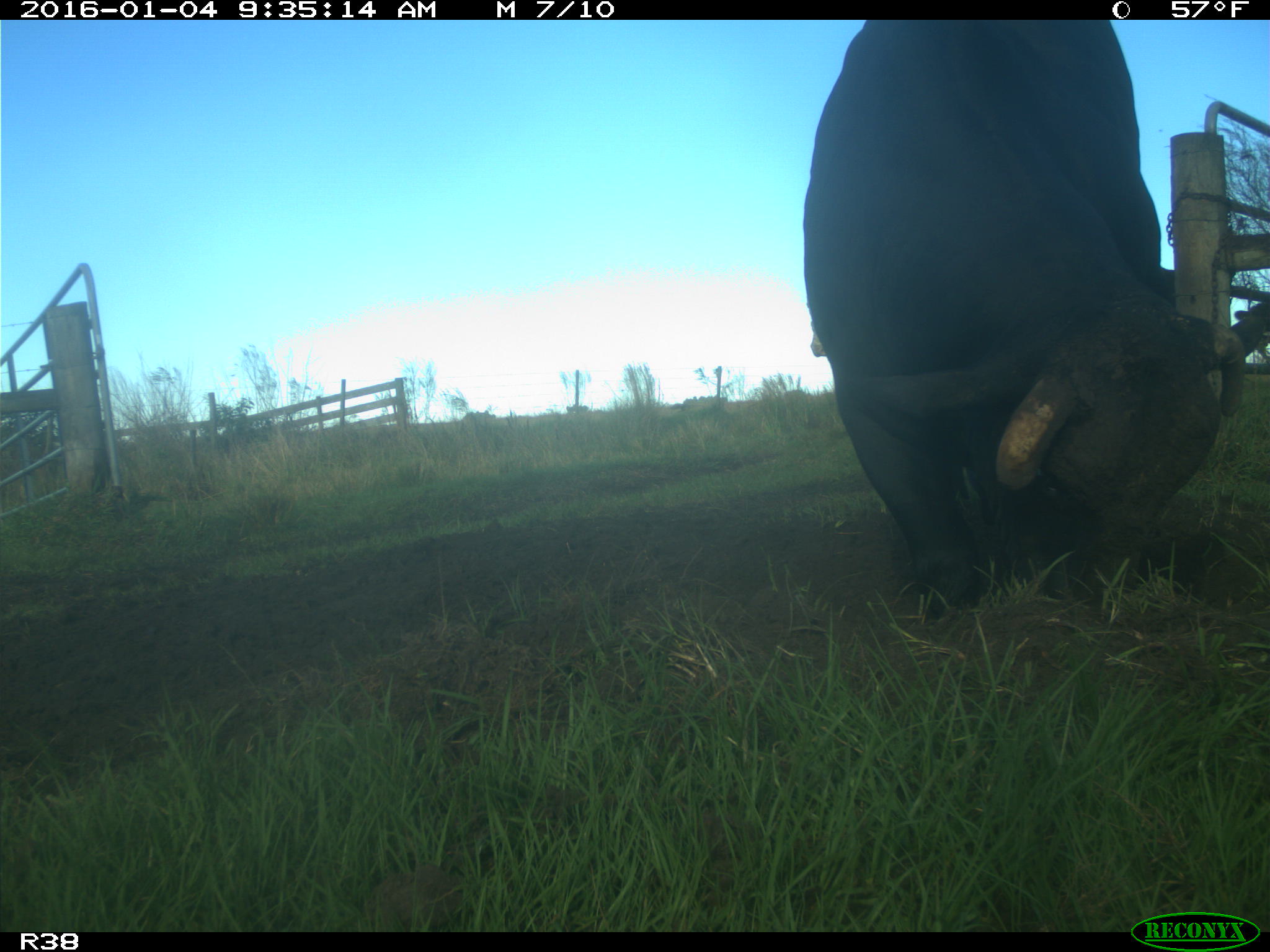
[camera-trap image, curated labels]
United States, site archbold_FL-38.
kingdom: Animalia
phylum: Chordata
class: Mammalia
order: Artiodactyla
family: Bovidae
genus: Bos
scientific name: Bos taurus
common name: domestic cow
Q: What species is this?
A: Bos taurus (domestic cow).